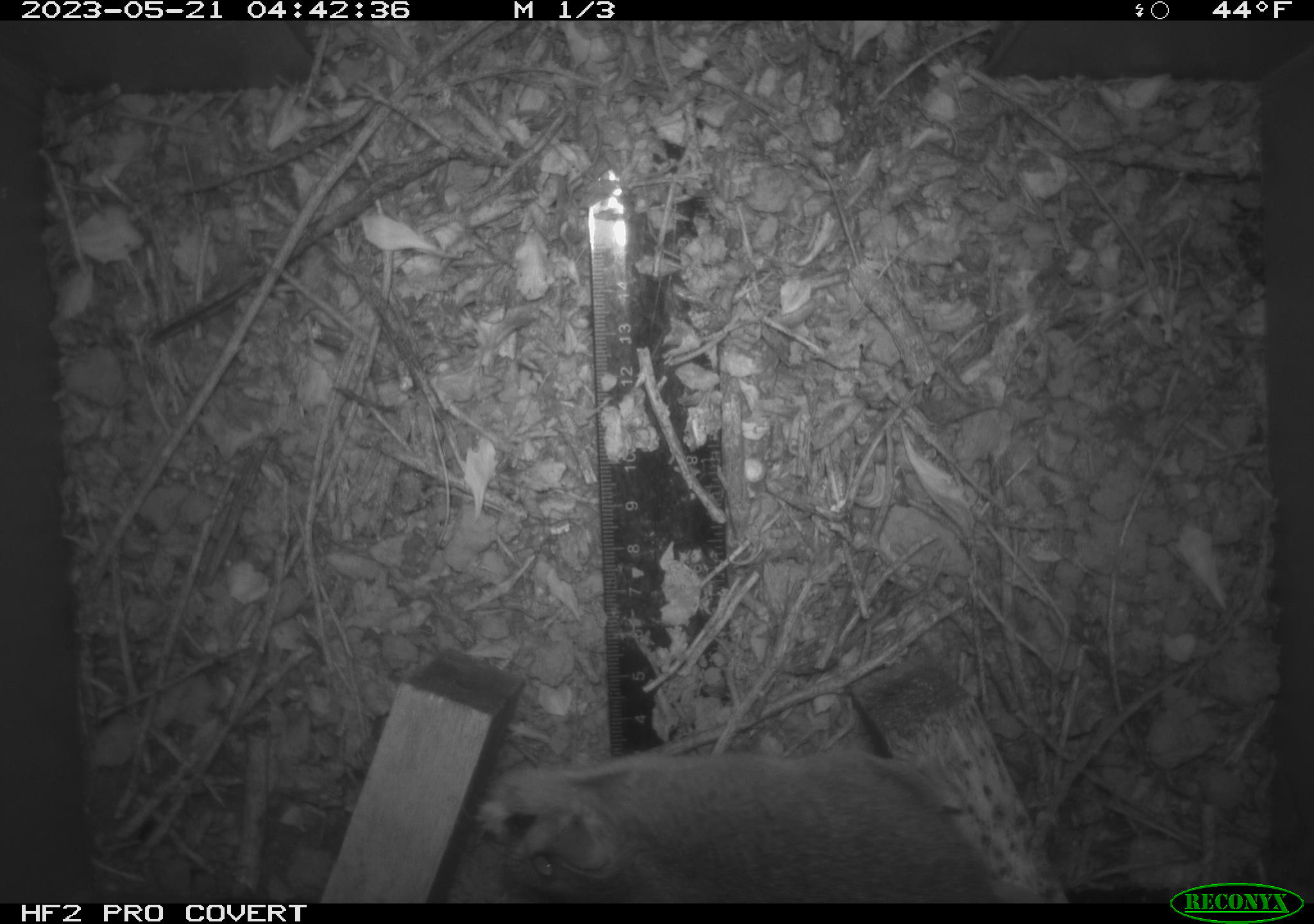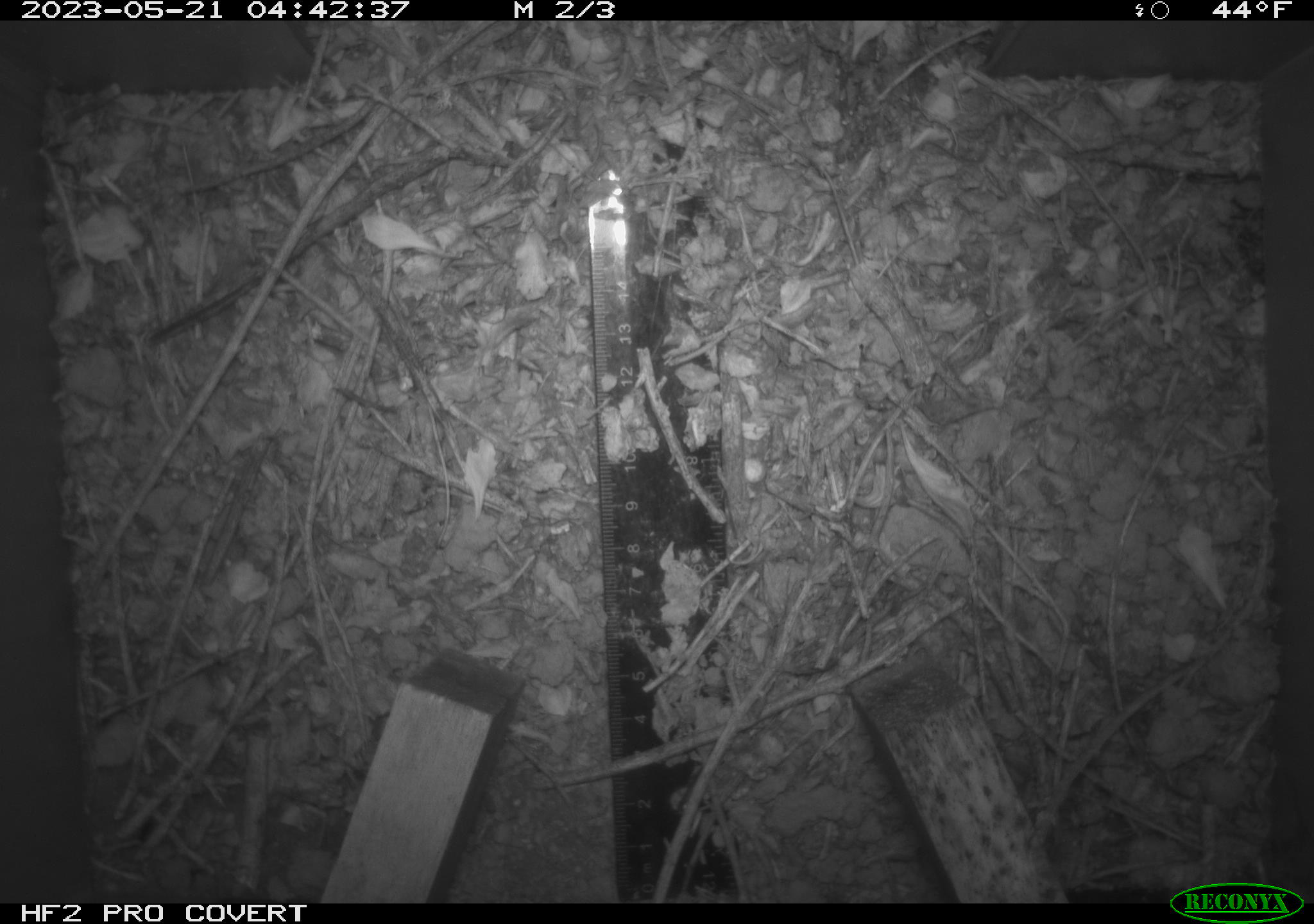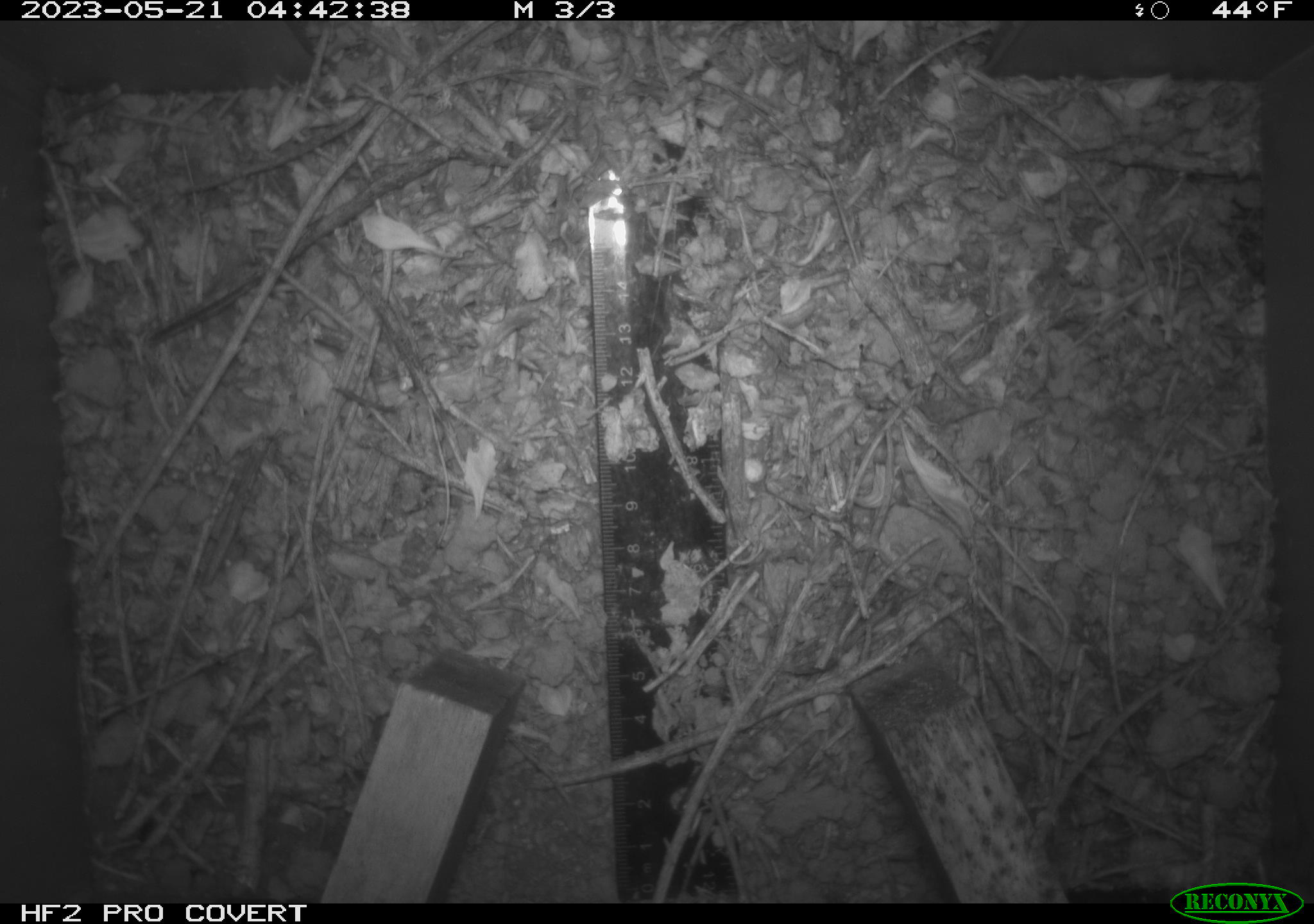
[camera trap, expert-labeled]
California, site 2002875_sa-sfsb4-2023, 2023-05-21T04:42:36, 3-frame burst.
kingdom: Animalia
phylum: Chordata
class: Mammalia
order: Rodentia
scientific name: Rodentia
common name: mouse species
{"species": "mouse species (Rodentia)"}